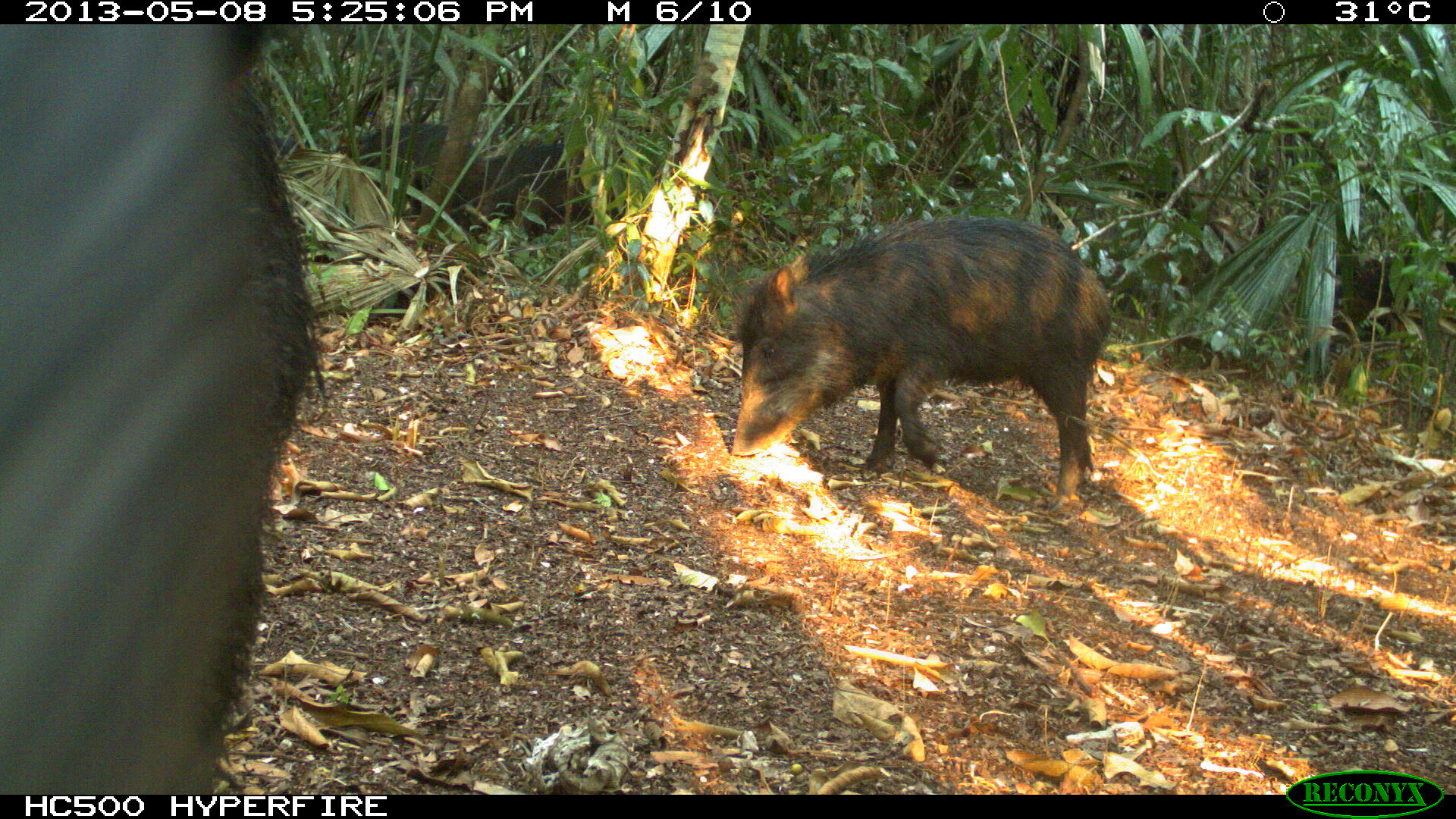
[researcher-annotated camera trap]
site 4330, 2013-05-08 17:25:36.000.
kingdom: Animalia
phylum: Chordata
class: Mammalia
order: Artiodactyla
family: Tayassuidae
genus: Tayassu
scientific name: Tayassu pecari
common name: white-lipped peccary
Tayassu pecari (white-lipped peccary), count 4.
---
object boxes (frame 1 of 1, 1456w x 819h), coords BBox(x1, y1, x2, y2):
tayassu pecari: BBox(1, 24, 322, 795); BBox(730, 216, 1113, 509); BBox(459, 141, 595, 236); BBox(347, 122, 456, 214)